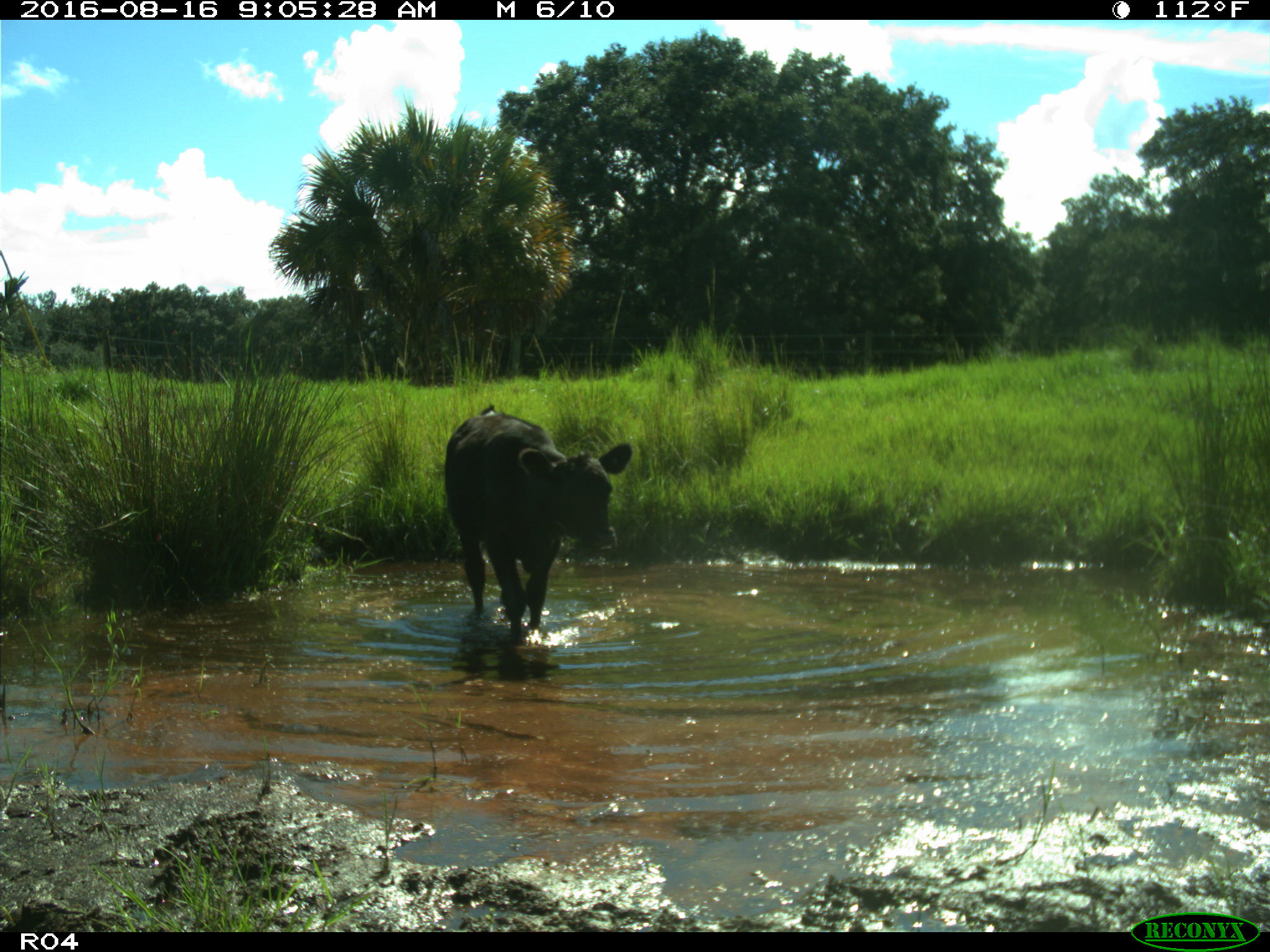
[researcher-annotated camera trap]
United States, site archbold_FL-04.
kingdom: Animalia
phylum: Chordata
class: Mammalia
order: Artiodactyla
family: Bovidae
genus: Bos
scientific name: Bos taurus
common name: domestic cow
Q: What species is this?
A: Bos taurus (domestic cow).